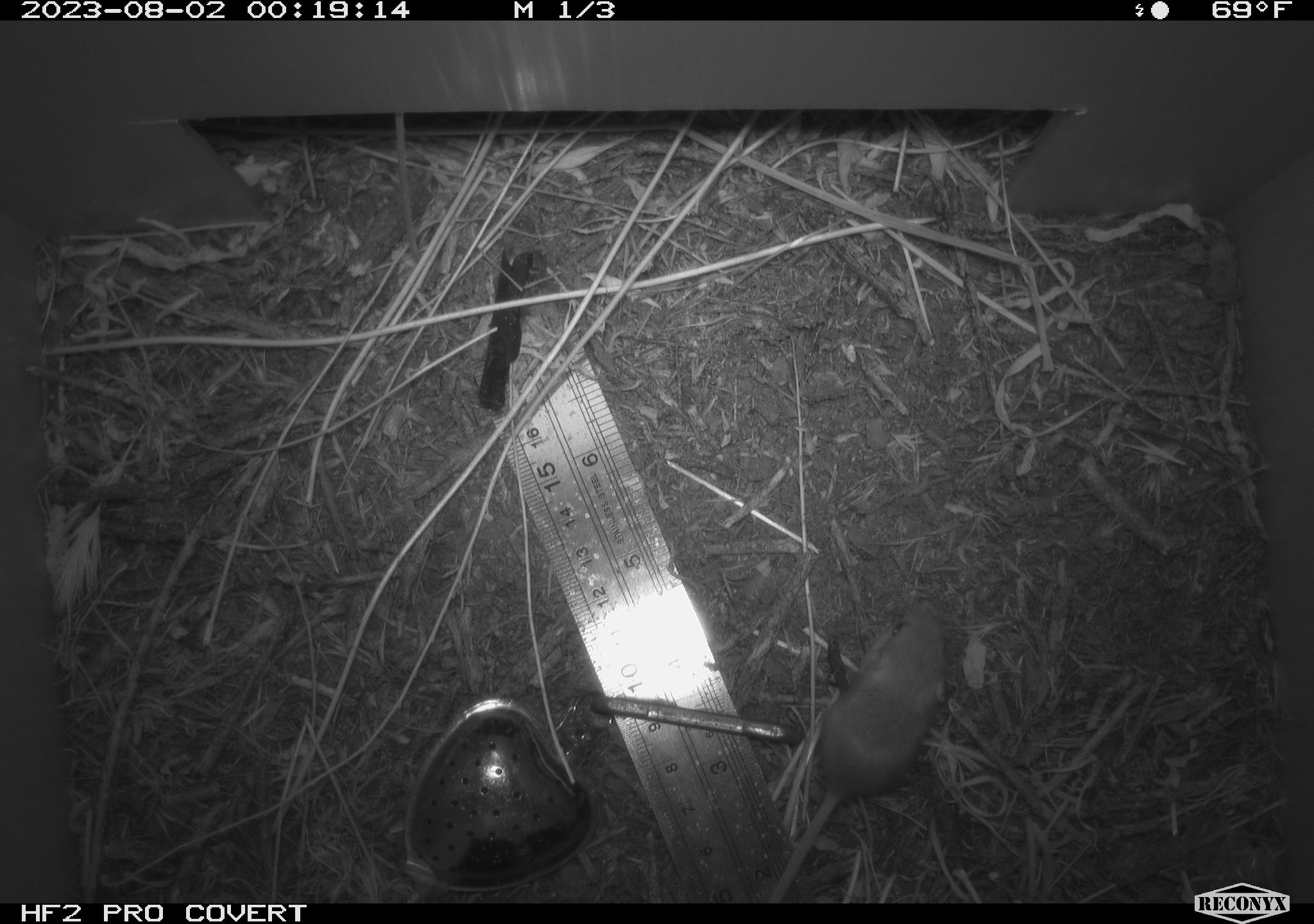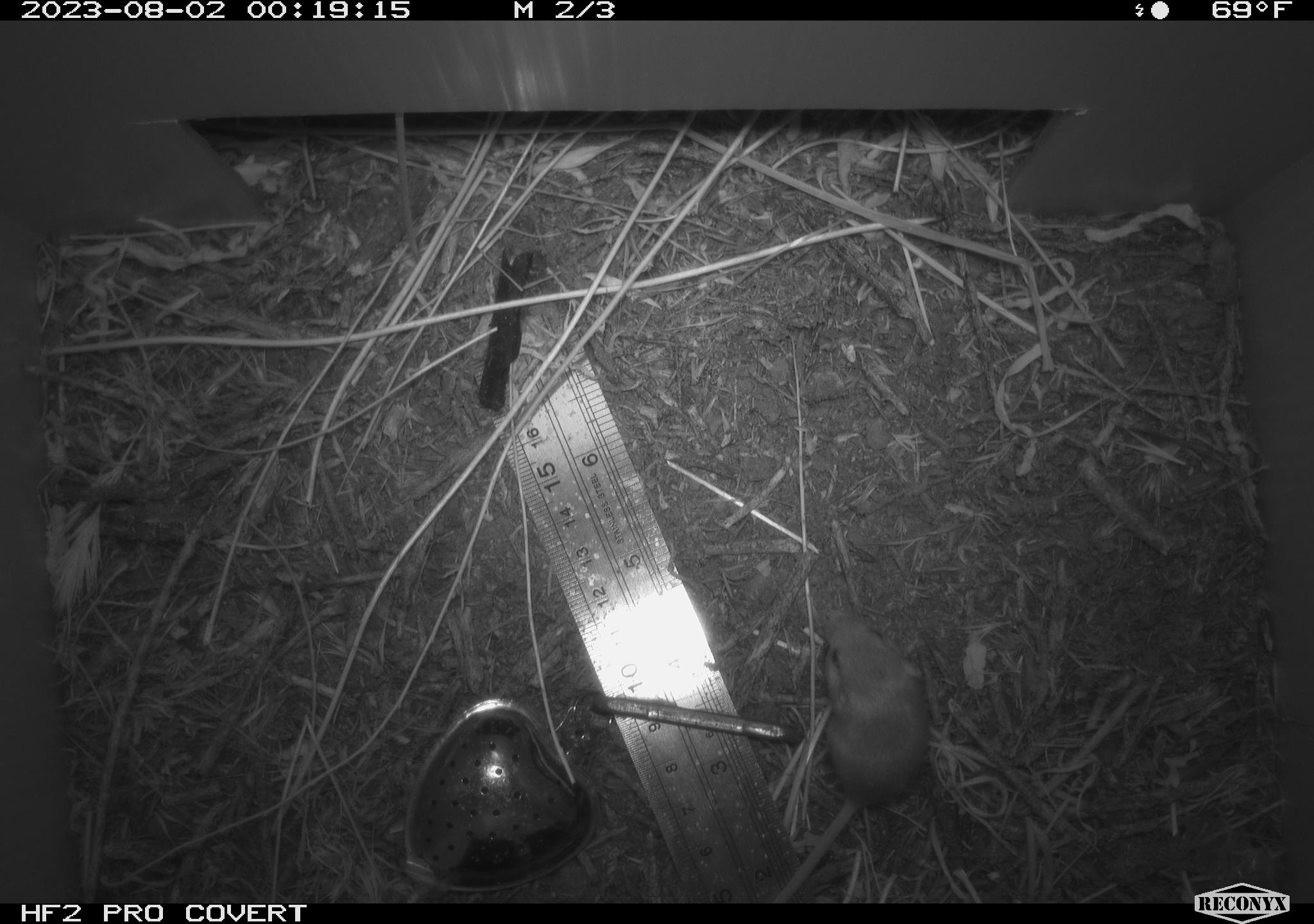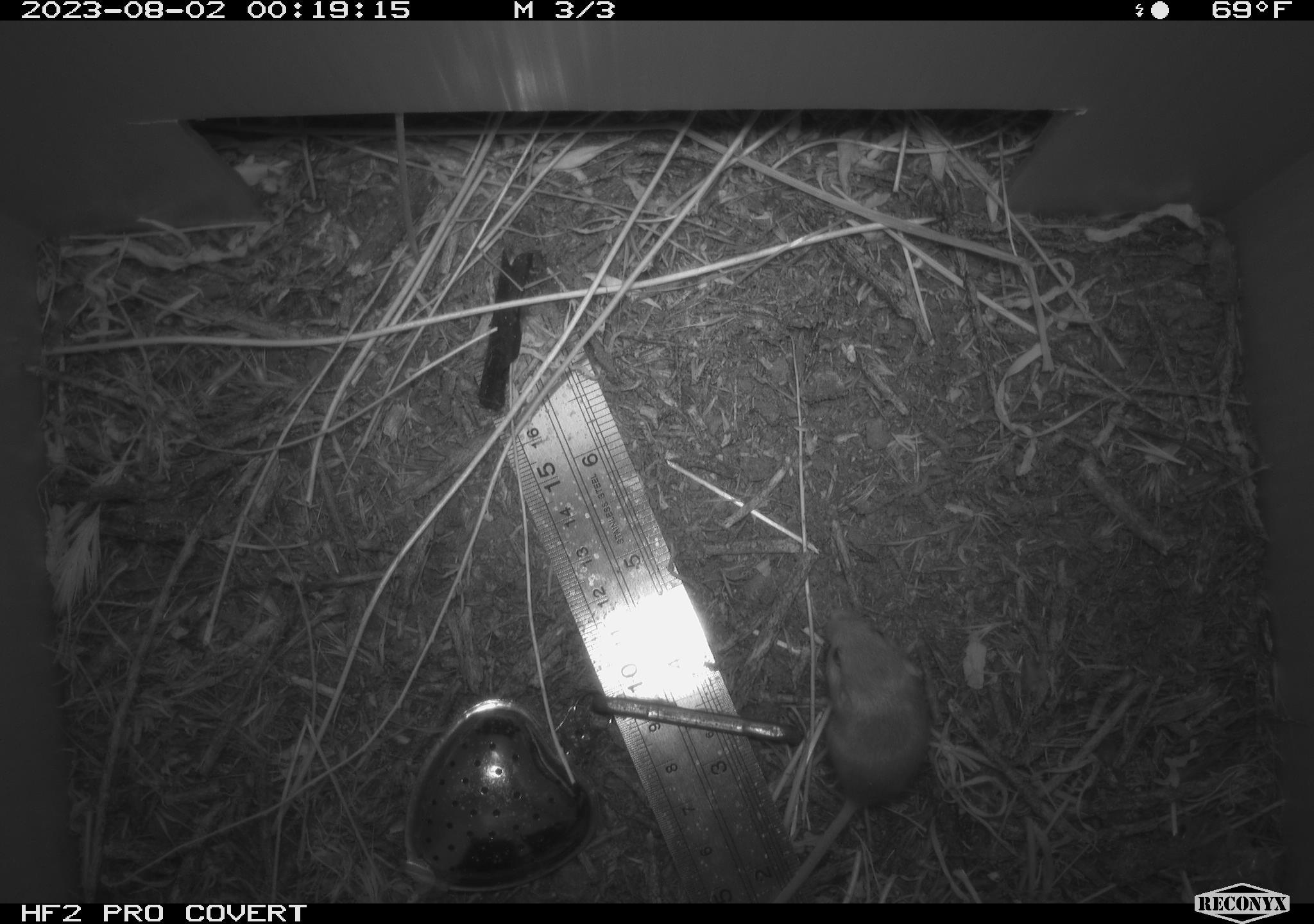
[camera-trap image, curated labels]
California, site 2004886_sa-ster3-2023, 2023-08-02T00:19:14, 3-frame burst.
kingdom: Animalia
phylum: Chordata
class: Mammalia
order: Rodentia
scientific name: Rodentia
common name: mouse species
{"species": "mouse species (Rodentia)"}